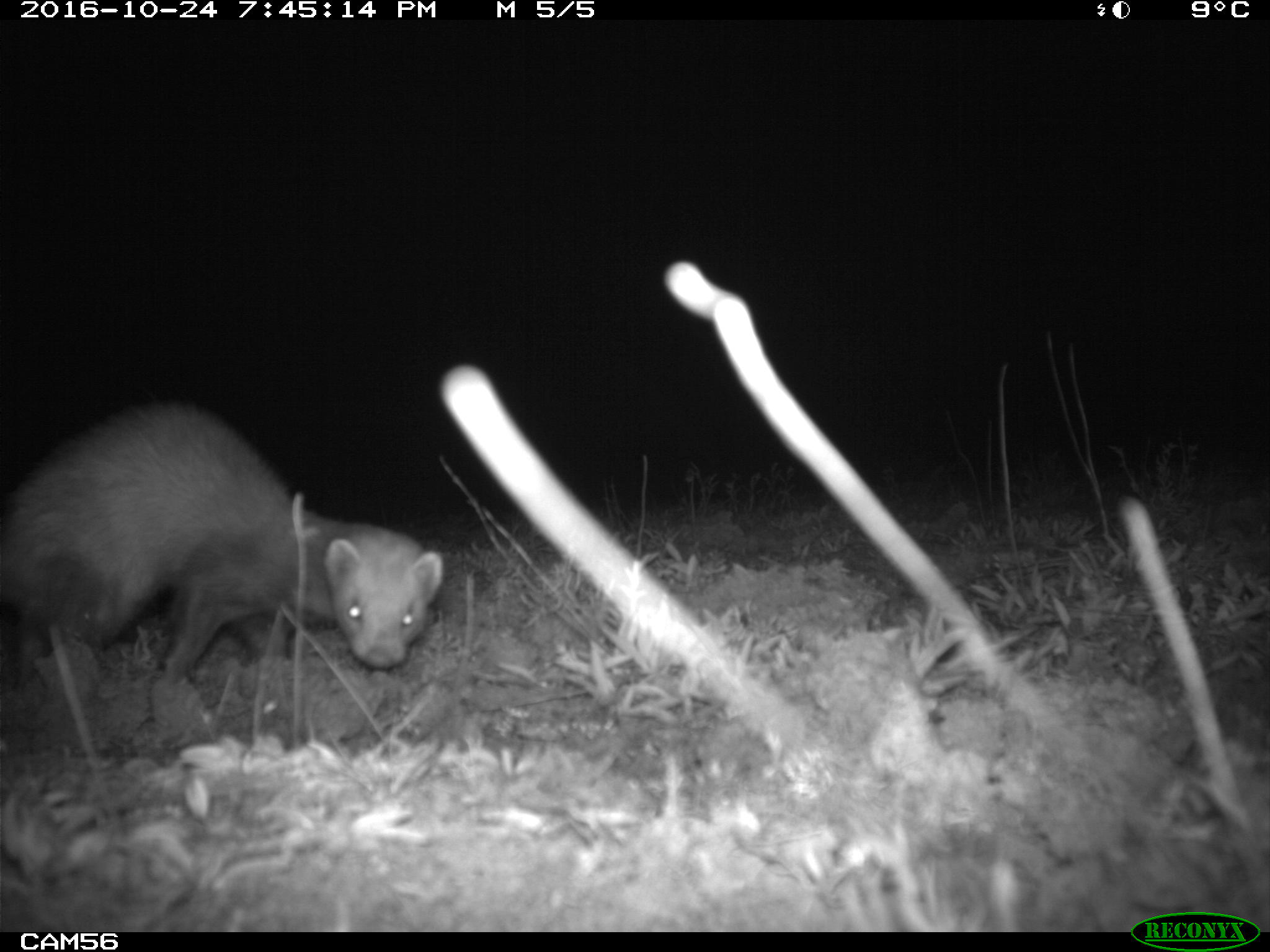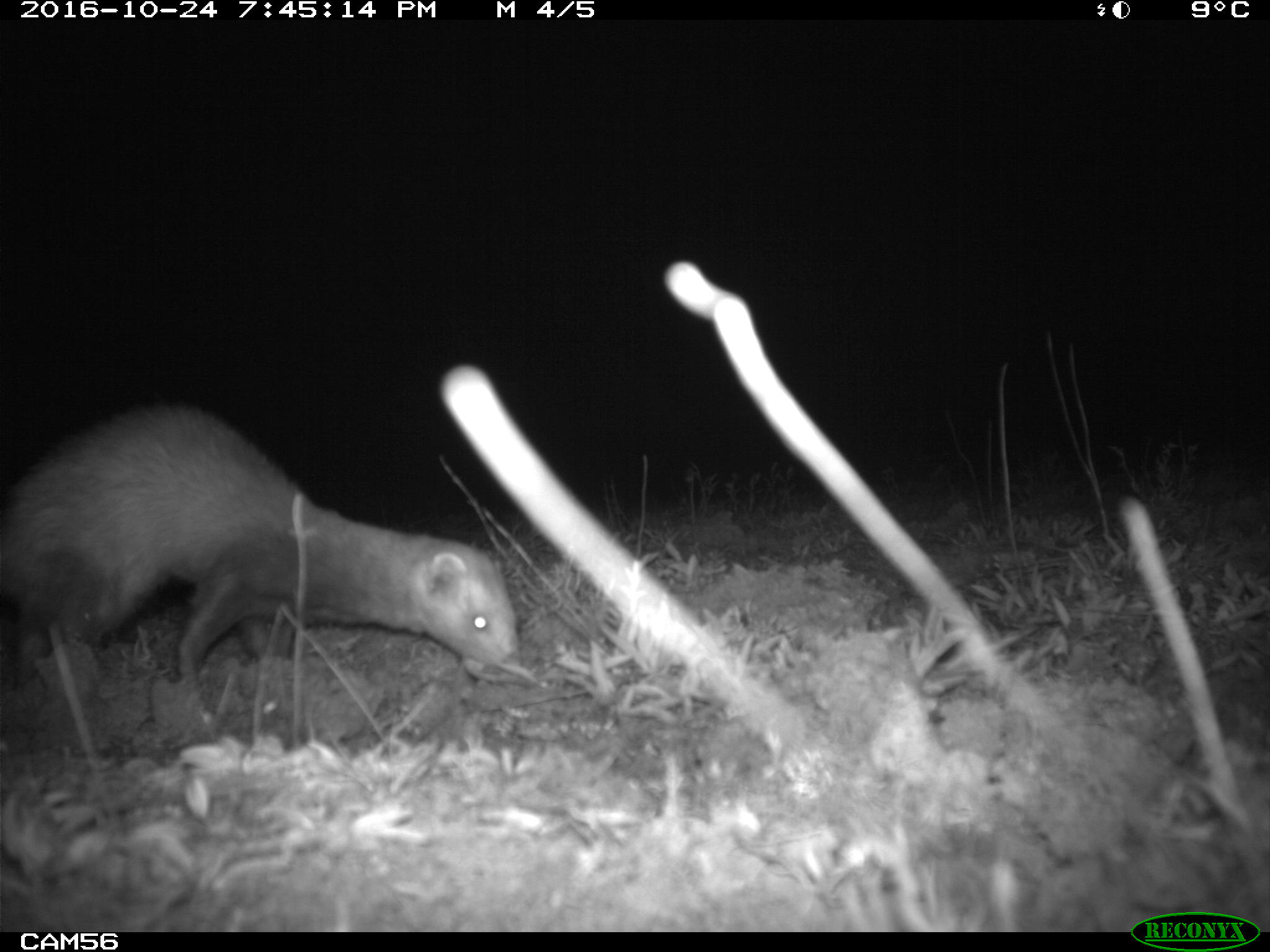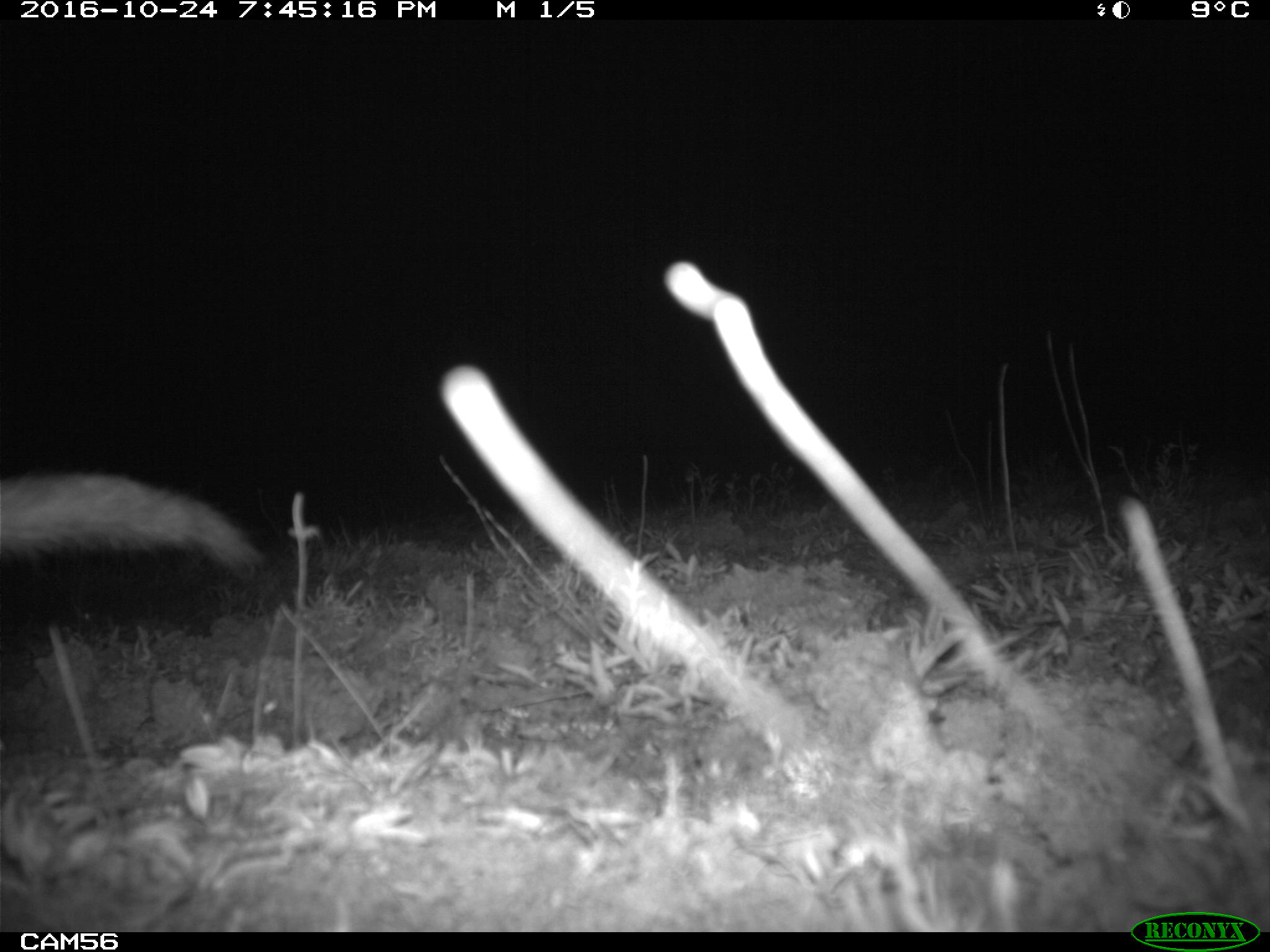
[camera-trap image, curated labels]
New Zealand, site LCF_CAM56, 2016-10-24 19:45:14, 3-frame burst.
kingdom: Animalia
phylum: Chordata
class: Mammalia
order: Carnivora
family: Mustelidae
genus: Mustela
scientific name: Mustela furo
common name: ferret